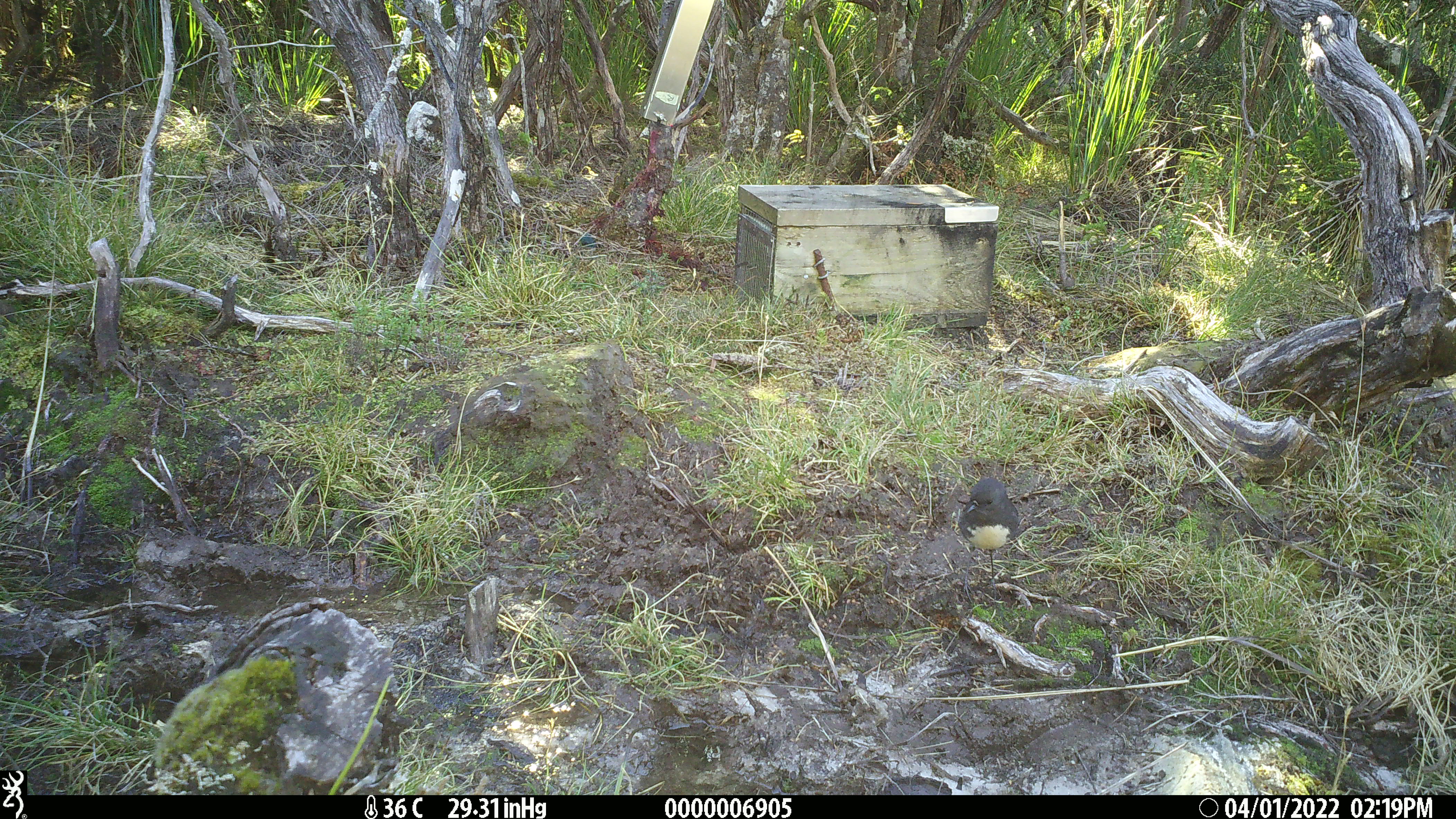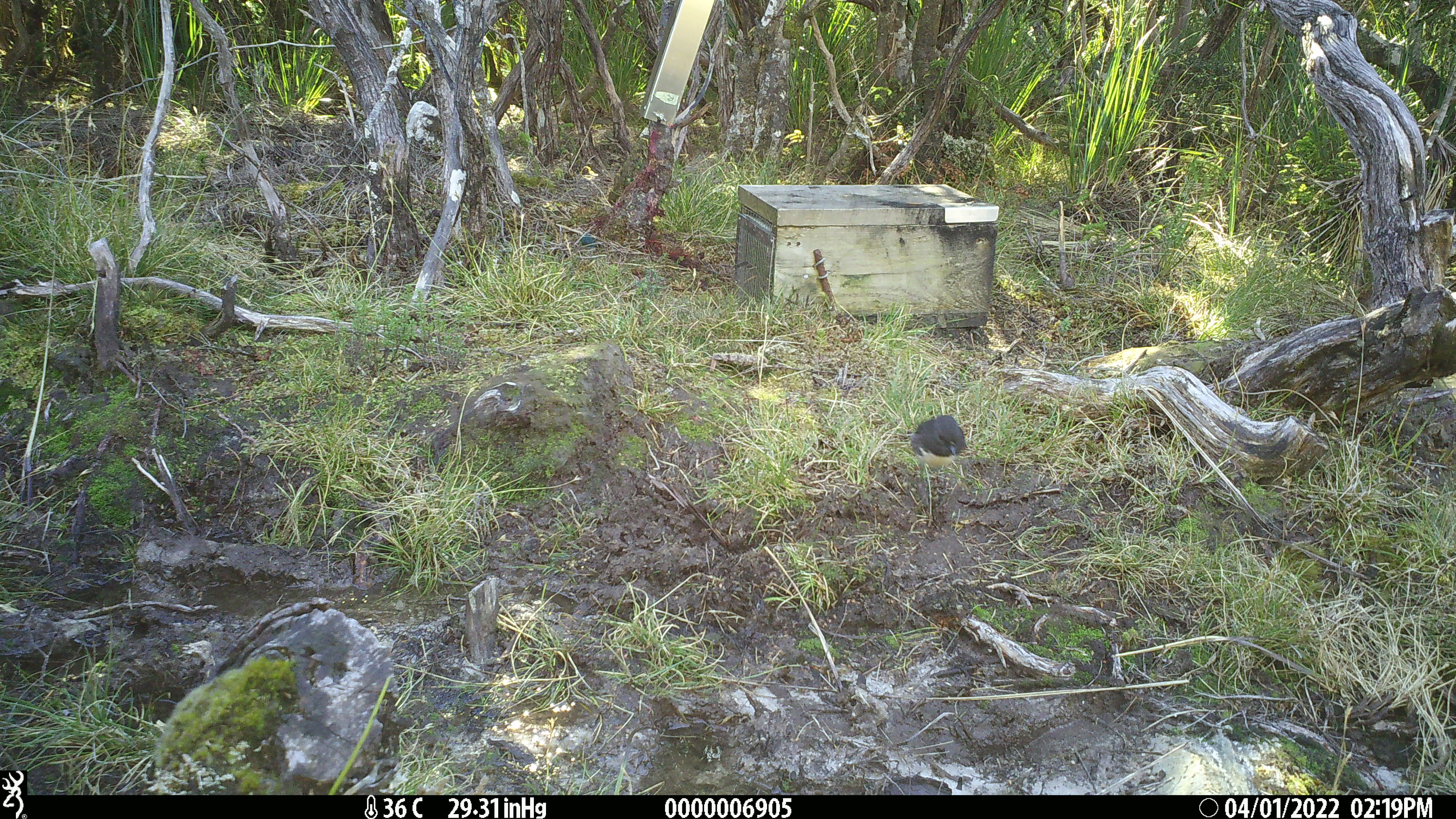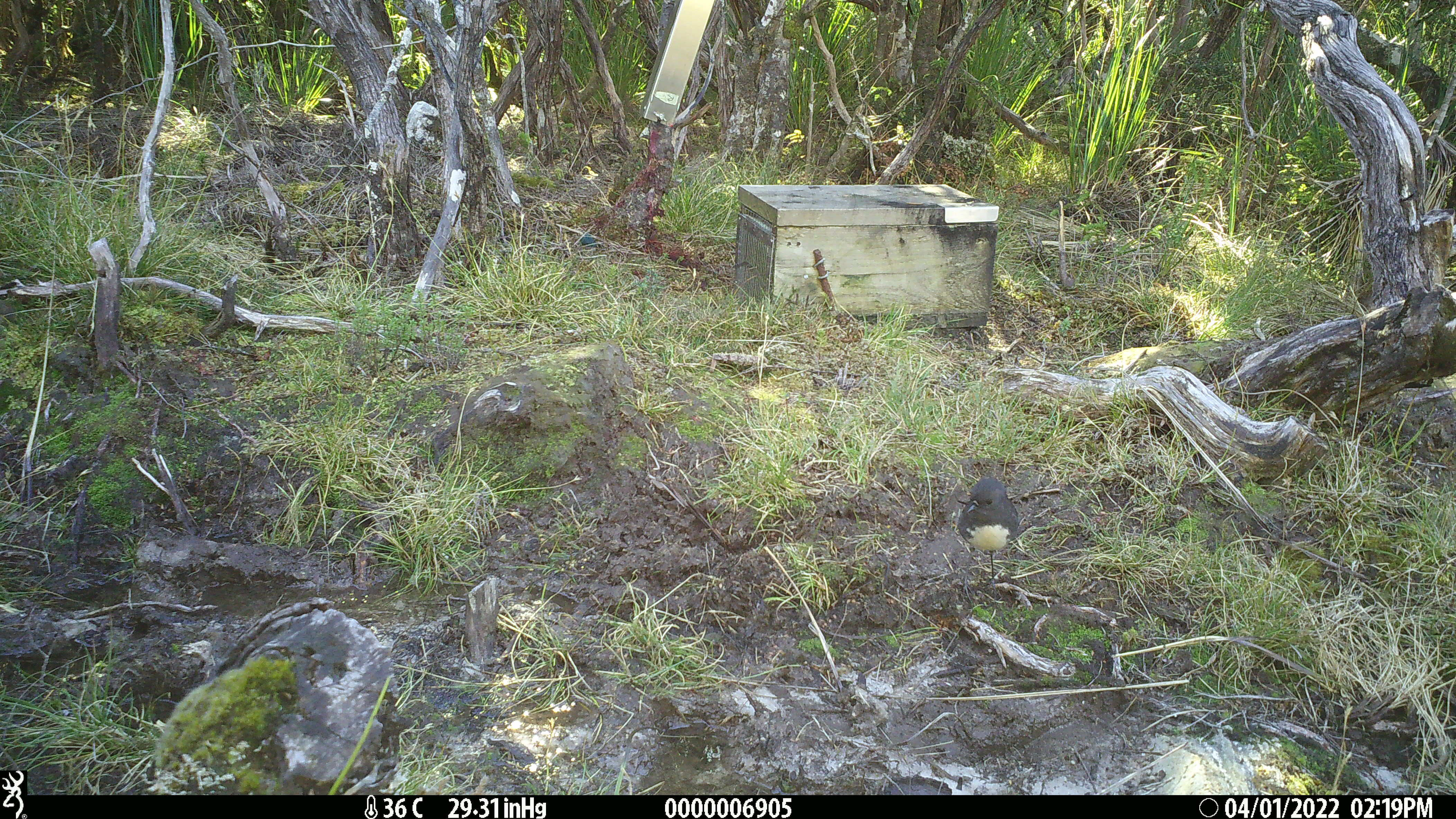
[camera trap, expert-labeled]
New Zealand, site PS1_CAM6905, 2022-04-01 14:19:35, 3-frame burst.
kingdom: Animalia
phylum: Chordata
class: Aves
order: Passeriformes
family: Petroicidae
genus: Petroica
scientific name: Petroica australis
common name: new zealand robin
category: robin